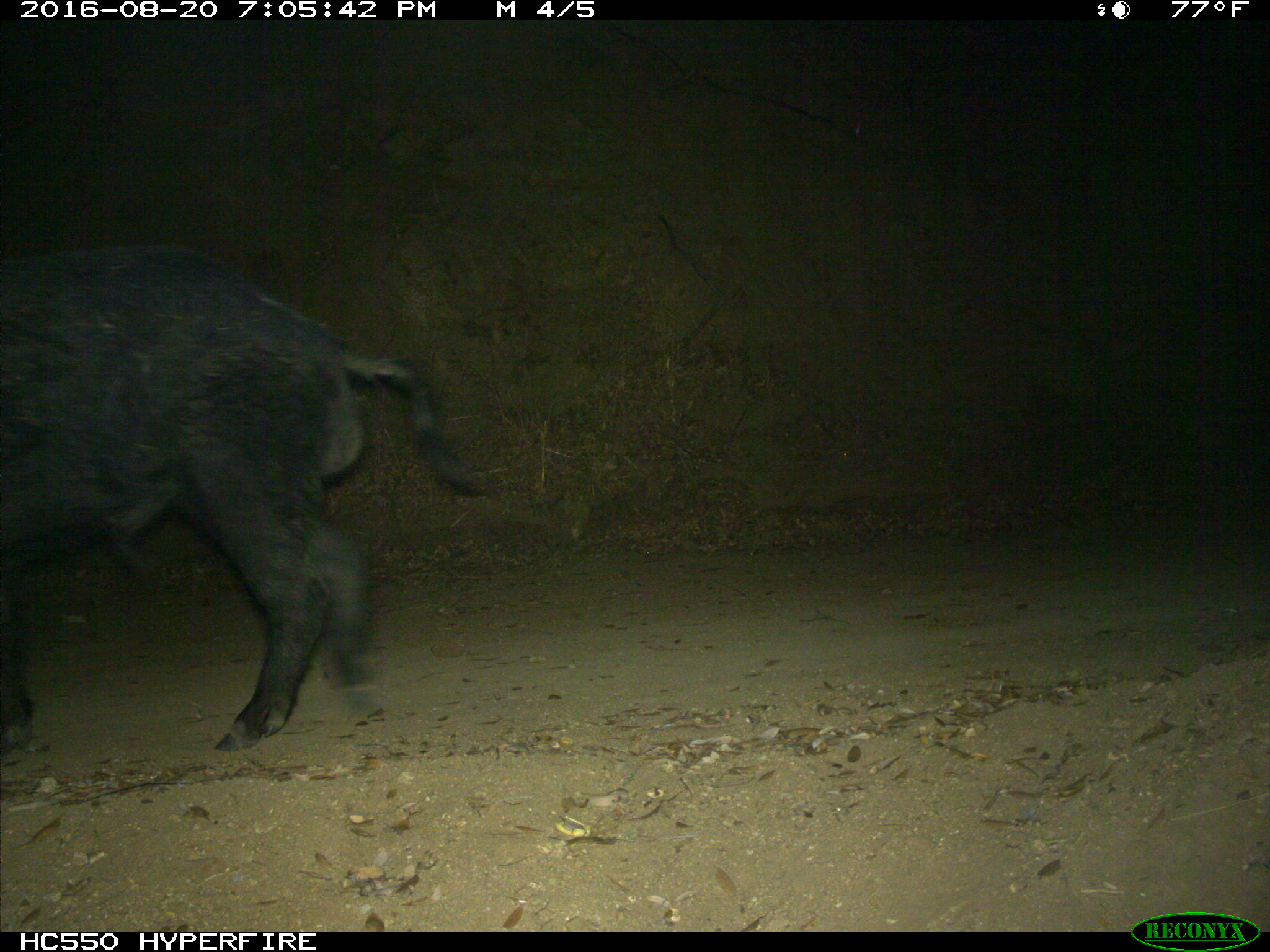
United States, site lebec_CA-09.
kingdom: Animalia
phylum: Chordata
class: Mammalia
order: Artiodactyla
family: Suidae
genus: Sus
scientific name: Sus scrofa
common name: wild boar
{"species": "Sus scrofa (wild boar)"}